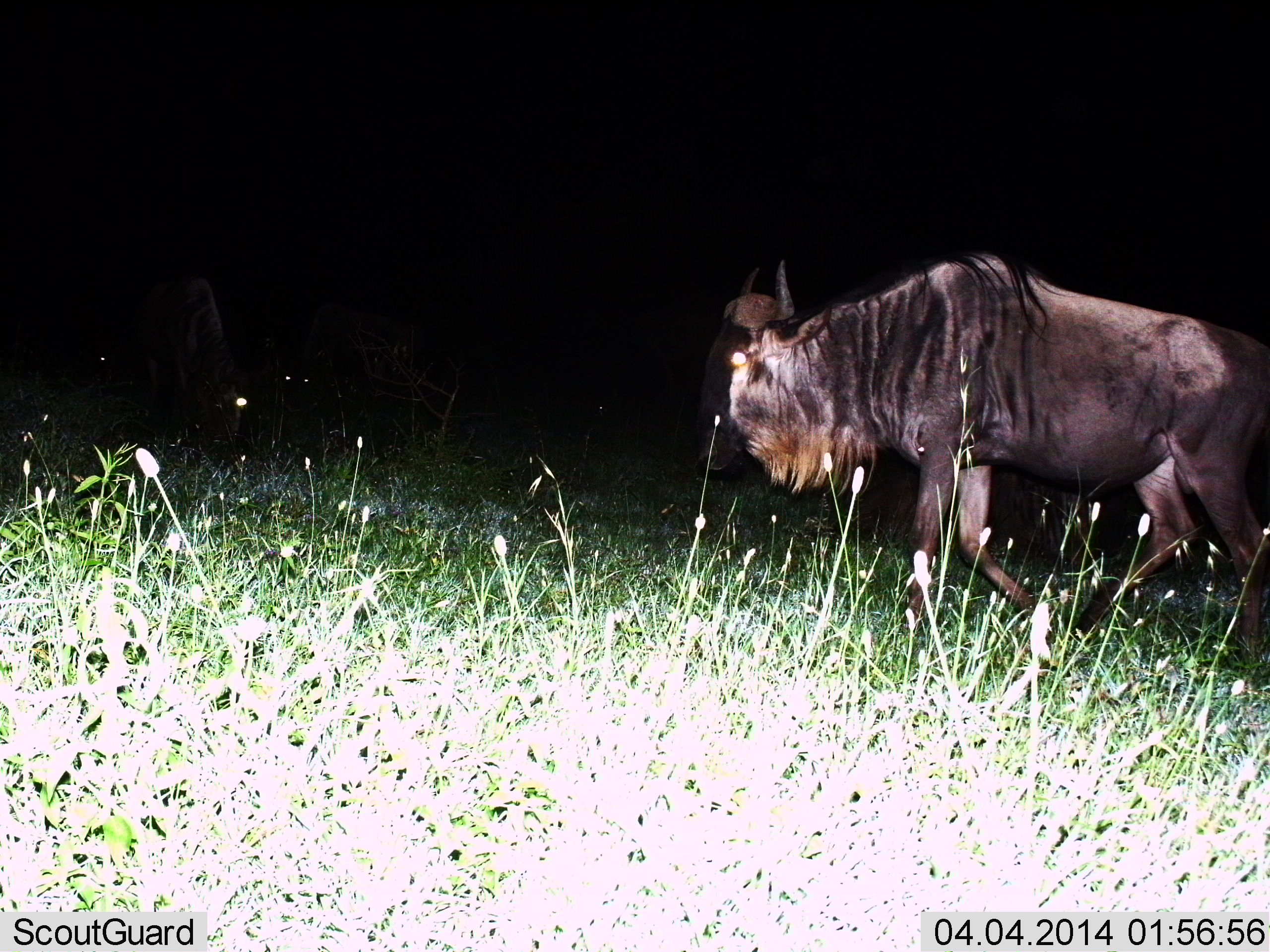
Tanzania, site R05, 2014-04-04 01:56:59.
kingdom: Animalia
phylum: Chordata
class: Mammalia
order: Artiodactyla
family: Bovidae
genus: Connochaetes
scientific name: Connochaetes taurinus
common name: blue wildebeest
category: wildebeest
Wildebeest (blue wildebeest) (Connochaetes taurinus), count 1. Behavior (volunteer vote fractions): standing 20%, resting 10%, moving 80%, interacting 0%. Young present (vote fraction): 0%. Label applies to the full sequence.